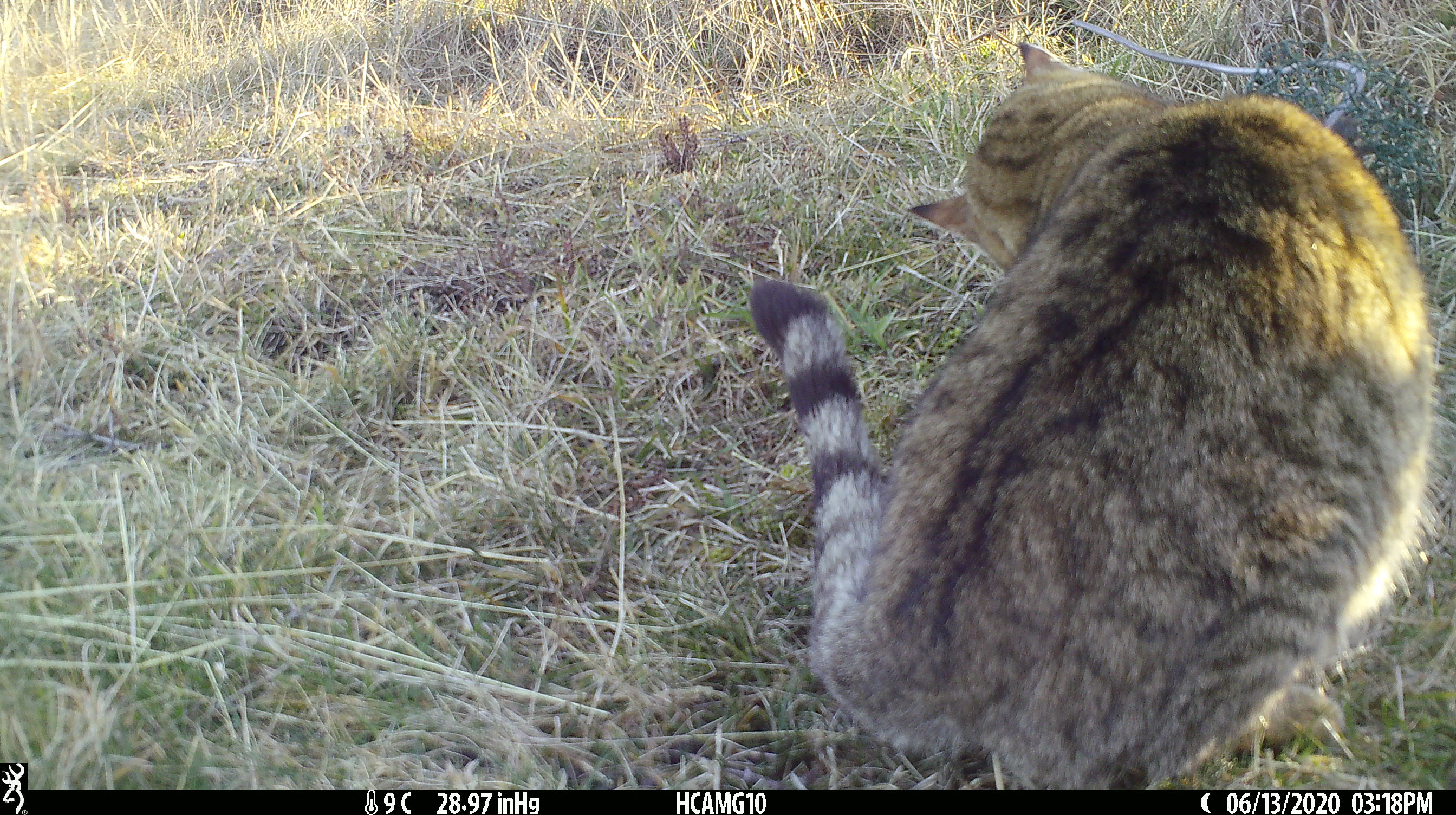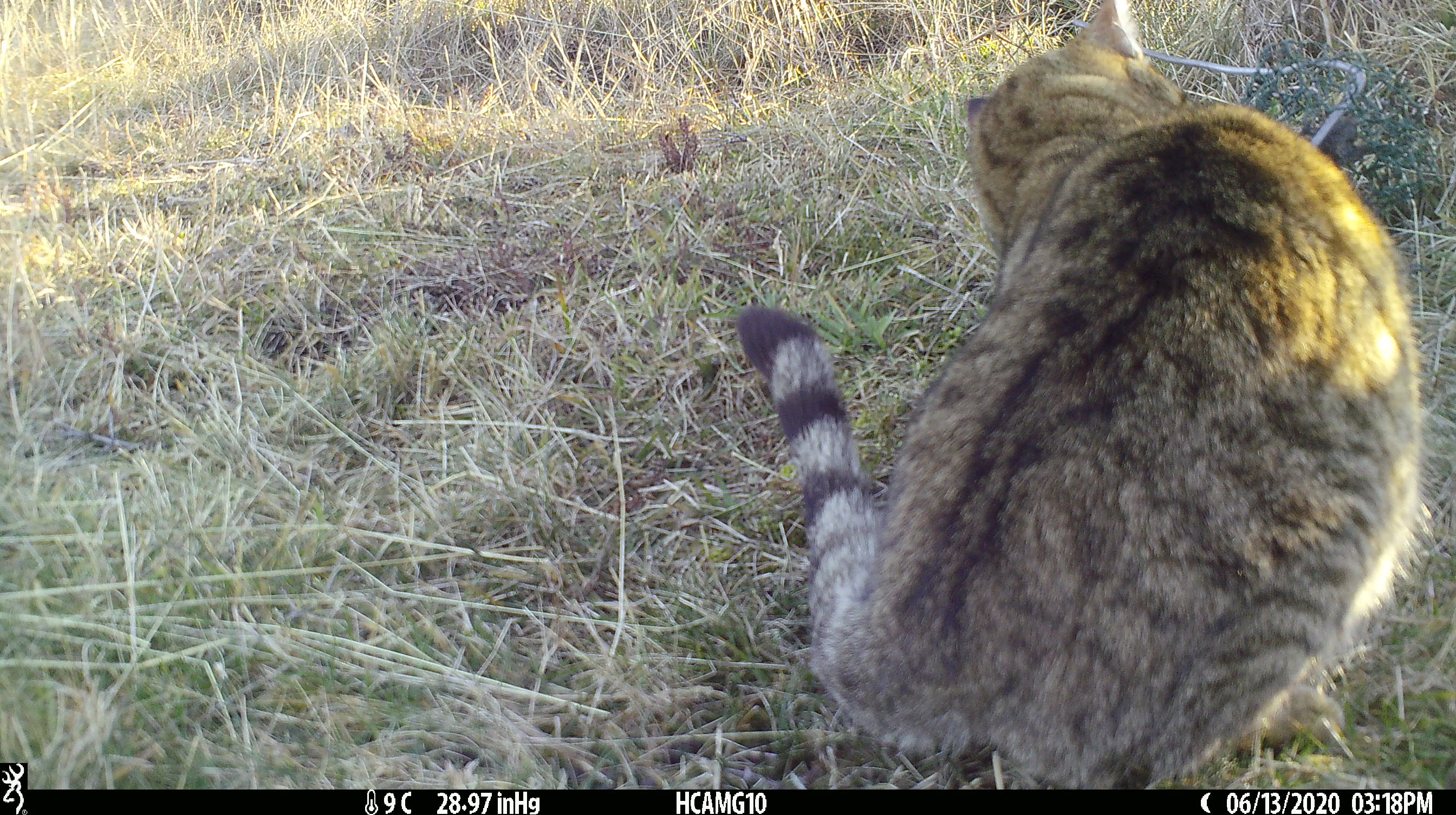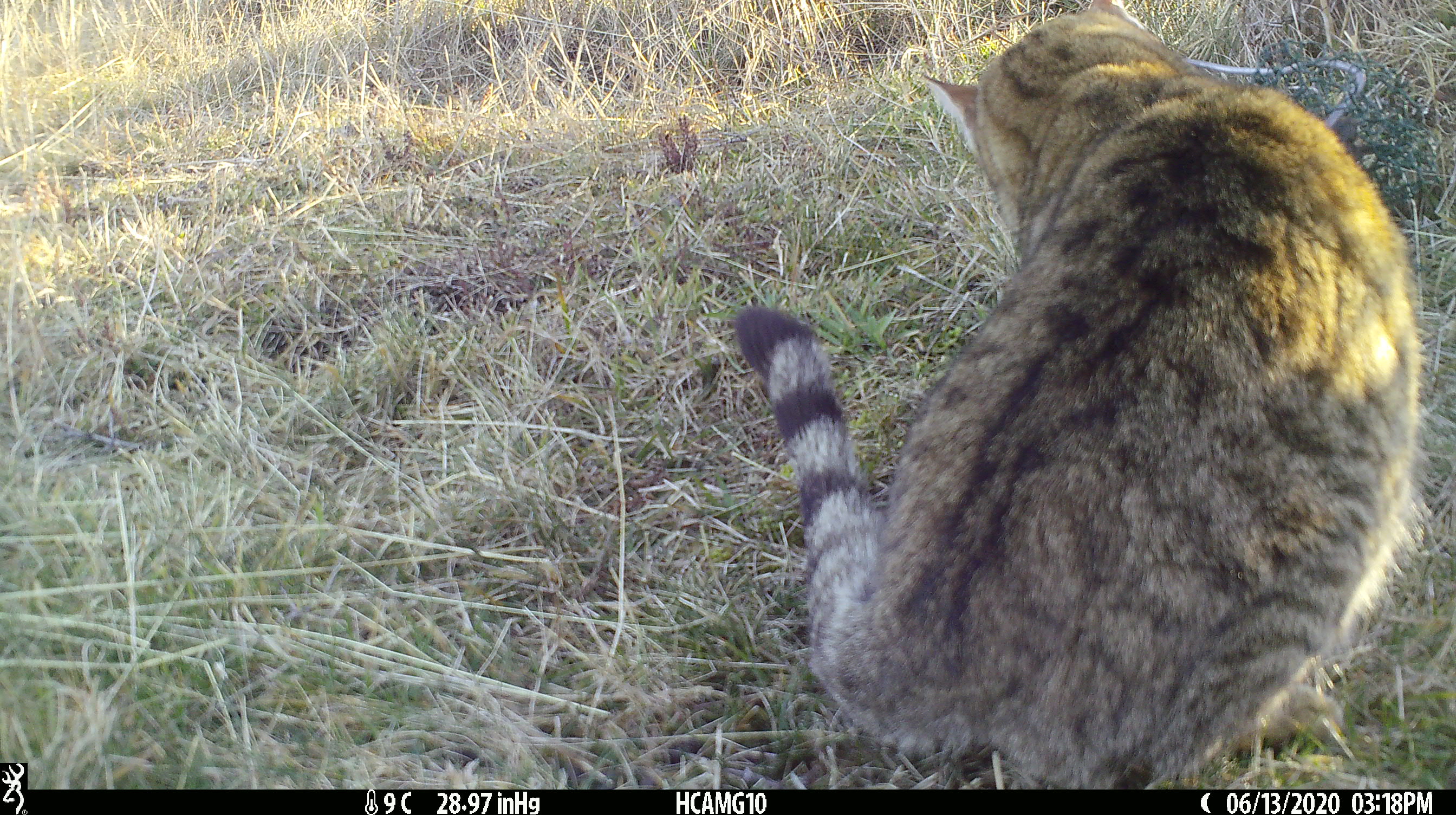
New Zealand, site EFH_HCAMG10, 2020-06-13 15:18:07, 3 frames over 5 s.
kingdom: Animalia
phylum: Chordata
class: Mammalia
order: Carnivora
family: Felidae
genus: Felis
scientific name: Felis catus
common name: domestic cat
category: cat